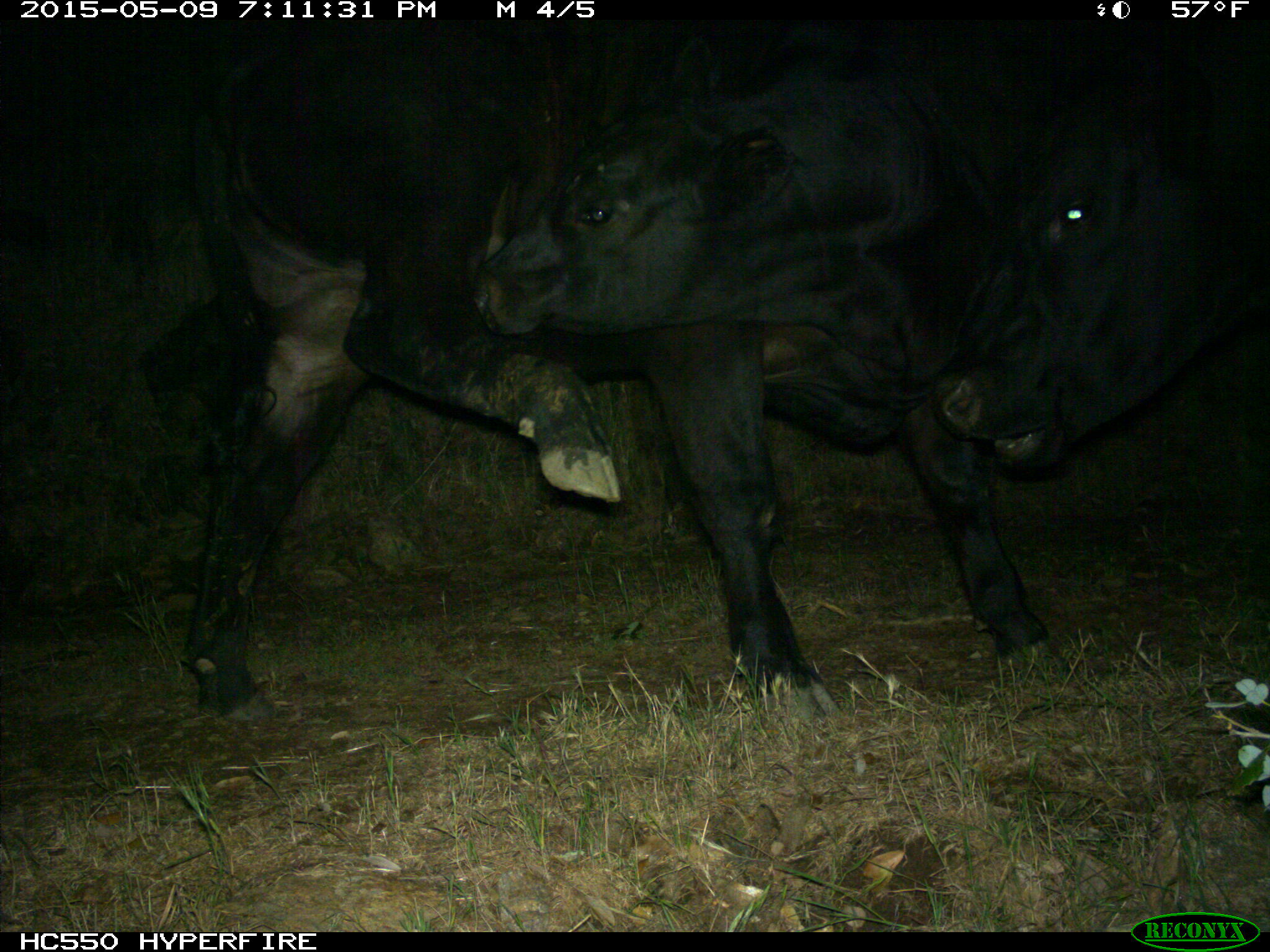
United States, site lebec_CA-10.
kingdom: Animalia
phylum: Chordata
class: Mammalia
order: Artiodactyla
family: Bovidae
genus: Bos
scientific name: Bos taurus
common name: domestic cow